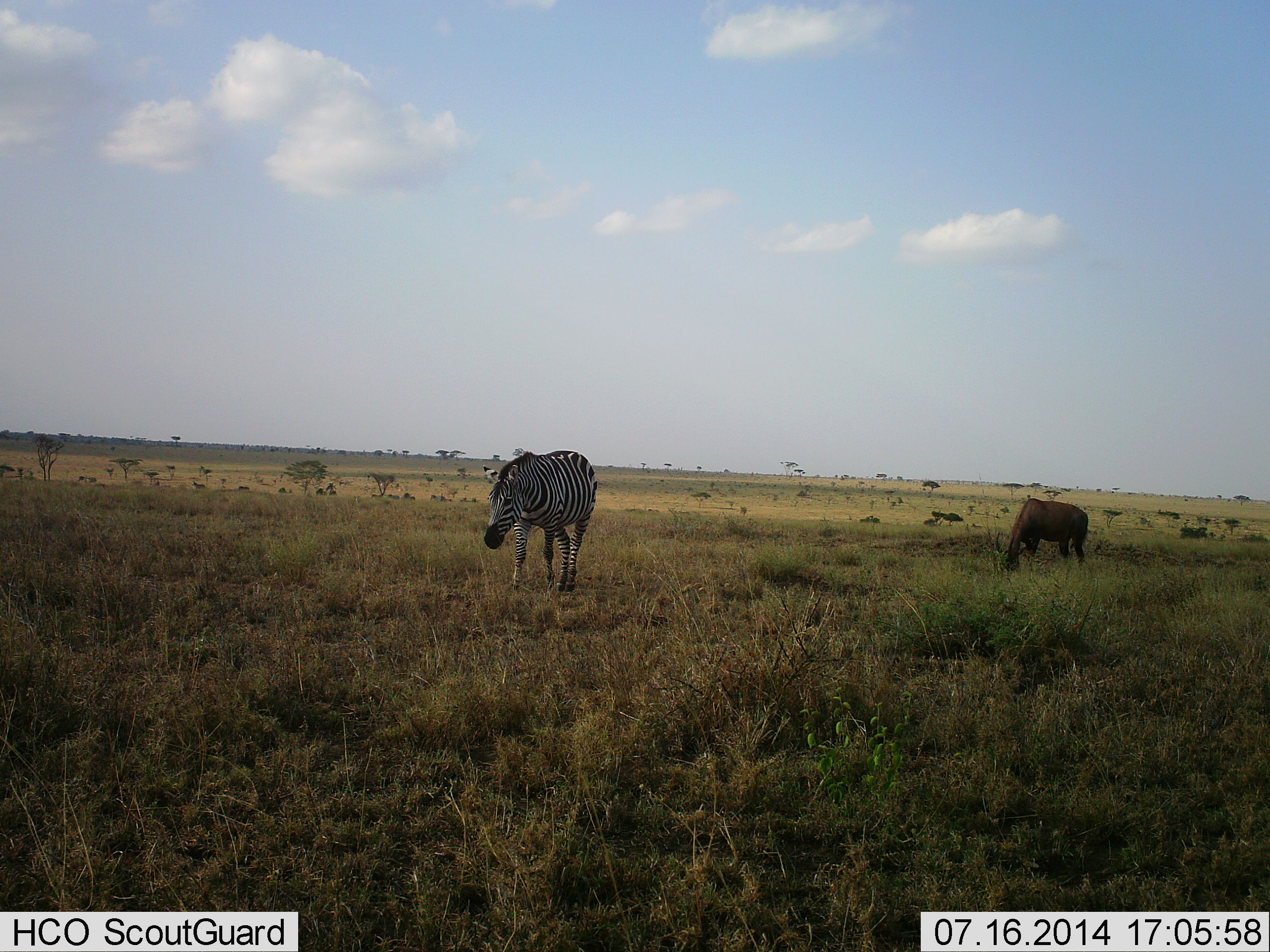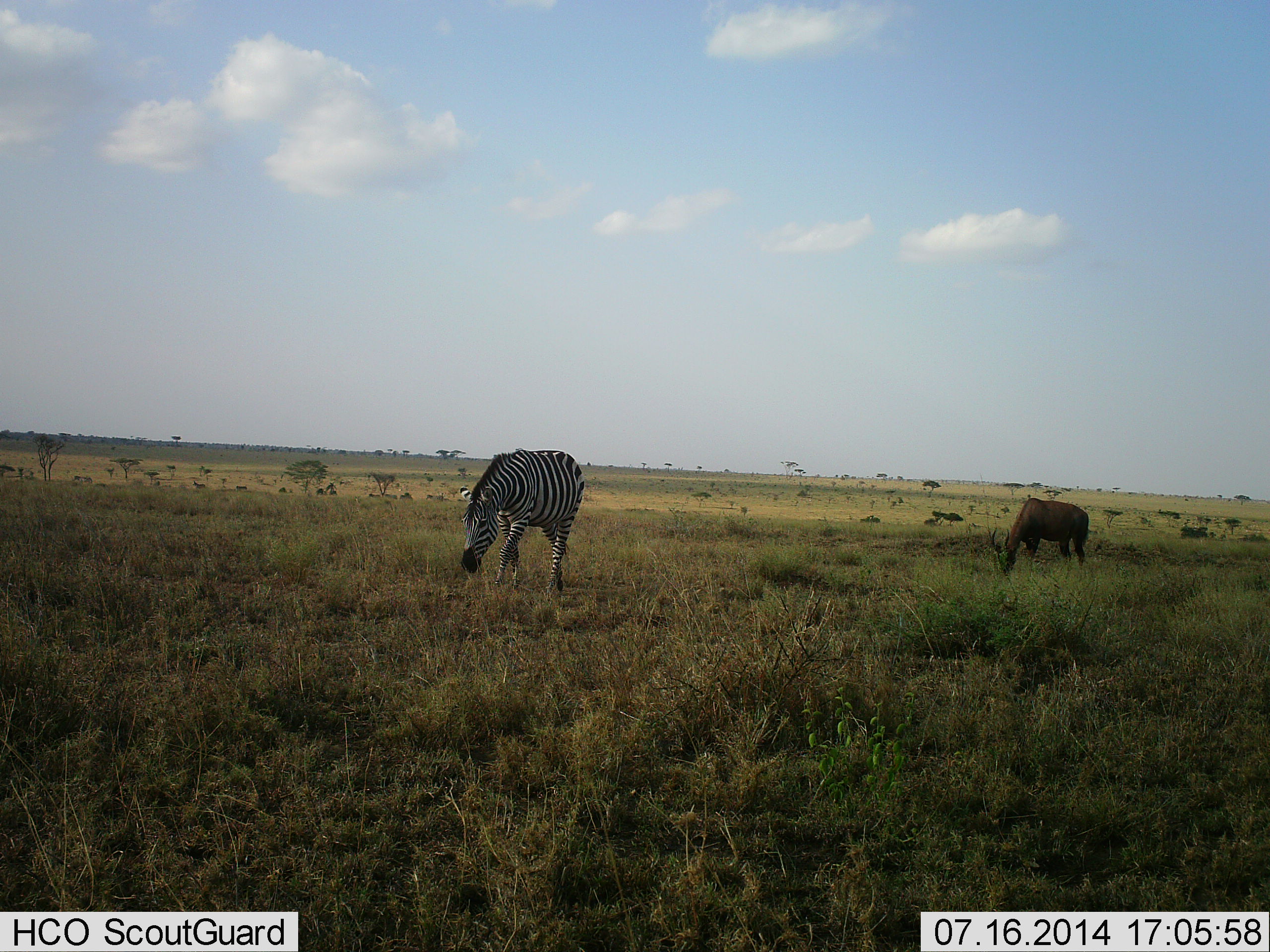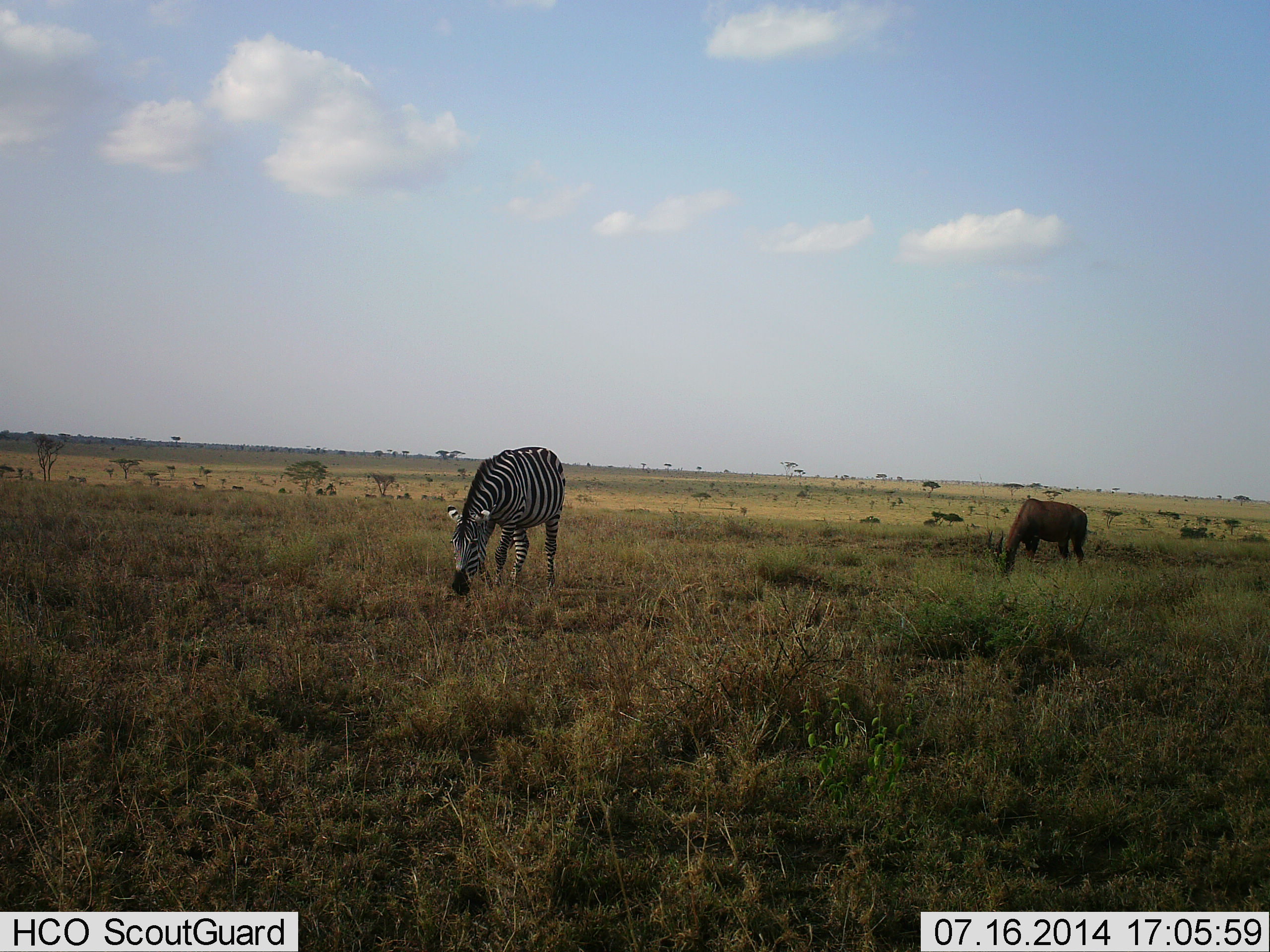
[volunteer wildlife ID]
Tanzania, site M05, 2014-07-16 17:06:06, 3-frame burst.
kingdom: Animalia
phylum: Chordata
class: Mammalia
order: Artiodactyla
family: Bovidae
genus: Damaliscus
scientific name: Damaliscus lunatus jimela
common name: topi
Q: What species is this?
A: Topi (Damaliscus lunatus jimela).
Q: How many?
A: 1.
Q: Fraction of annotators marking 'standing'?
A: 27%.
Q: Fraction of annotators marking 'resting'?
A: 0%.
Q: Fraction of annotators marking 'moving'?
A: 0%.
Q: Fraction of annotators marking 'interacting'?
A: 0%.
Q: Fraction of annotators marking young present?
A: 0%.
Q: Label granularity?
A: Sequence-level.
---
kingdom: Animalia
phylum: Chordata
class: Mammalia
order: Perissodactyla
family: Equidae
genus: Equus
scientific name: Equus quagga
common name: plains zebra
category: zebra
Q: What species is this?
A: Zebra (plains zebra) (Equus quagga).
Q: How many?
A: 1.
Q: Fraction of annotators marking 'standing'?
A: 19%.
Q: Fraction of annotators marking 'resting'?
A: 0%.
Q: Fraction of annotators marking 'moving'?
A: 57%.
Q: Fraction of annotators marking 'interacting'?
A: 0%.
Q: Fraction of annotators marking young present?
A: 0%.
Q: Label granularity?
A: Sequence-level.